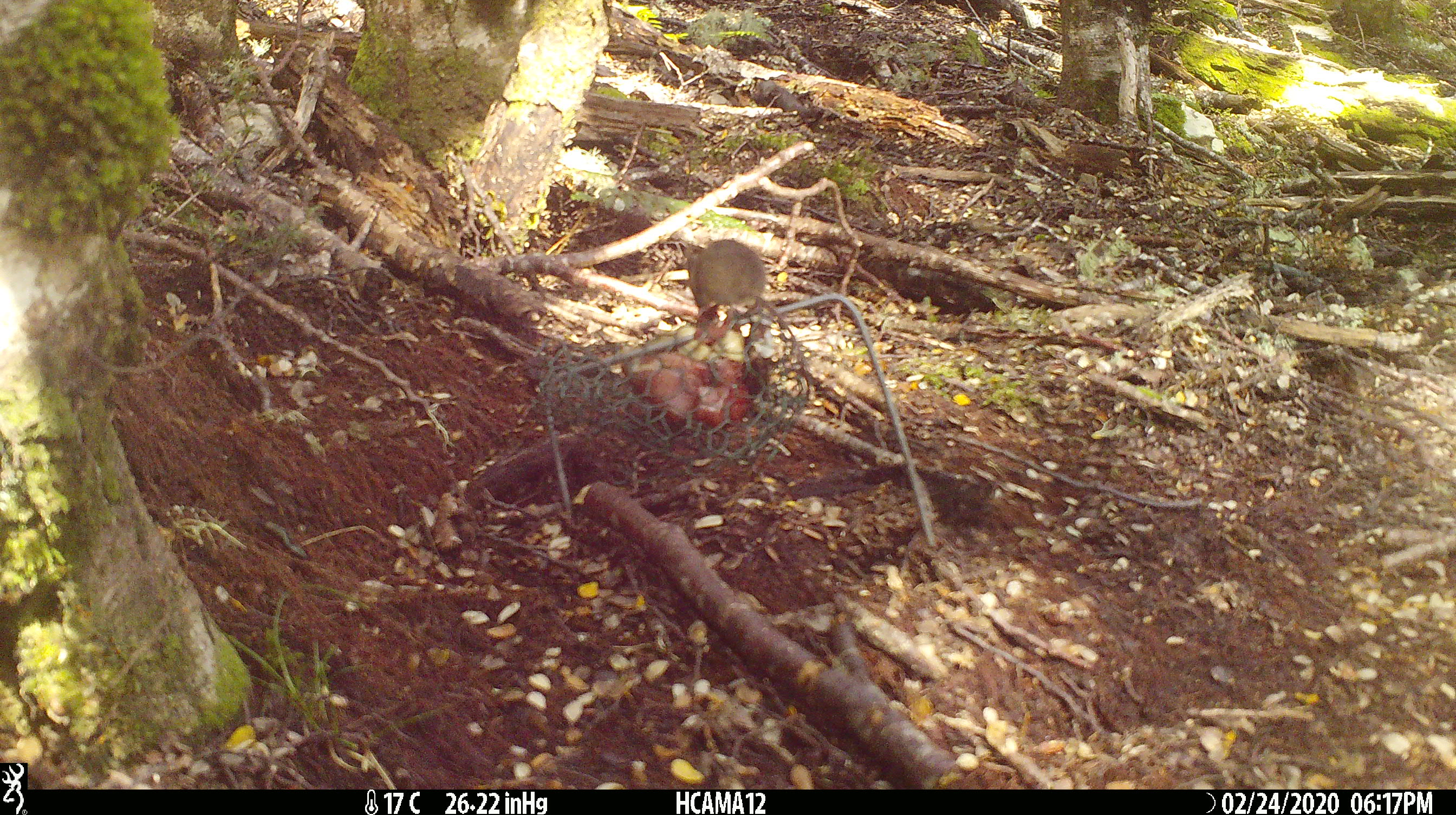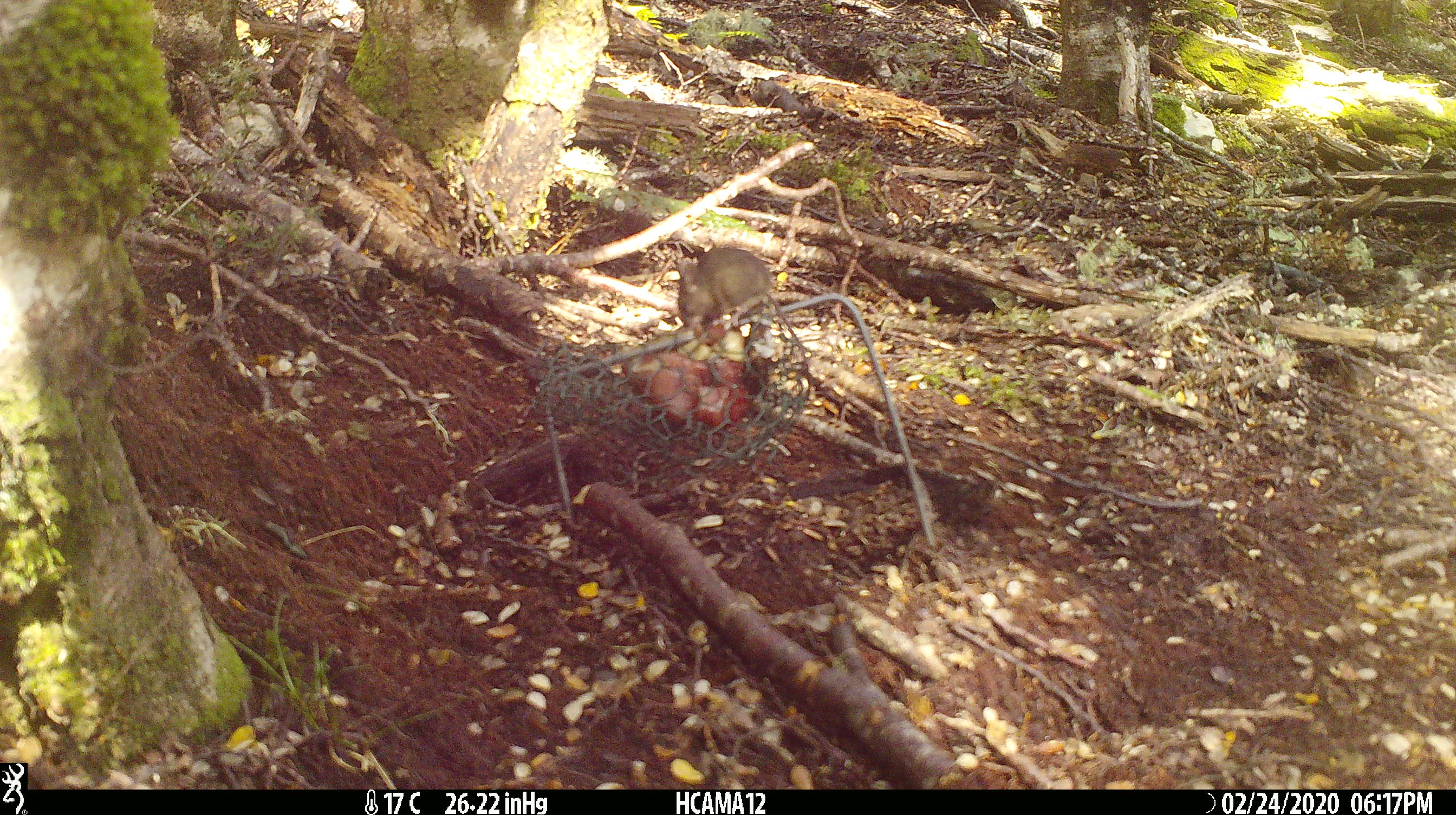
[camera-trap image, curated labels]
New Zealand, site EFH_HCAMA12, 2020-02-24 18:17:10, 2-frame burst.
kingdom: Animalia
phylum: Chordata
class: Mammalia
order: Rodentia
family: Muridae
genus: Mus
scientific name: Mus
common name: mouse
Mouse (Mus).